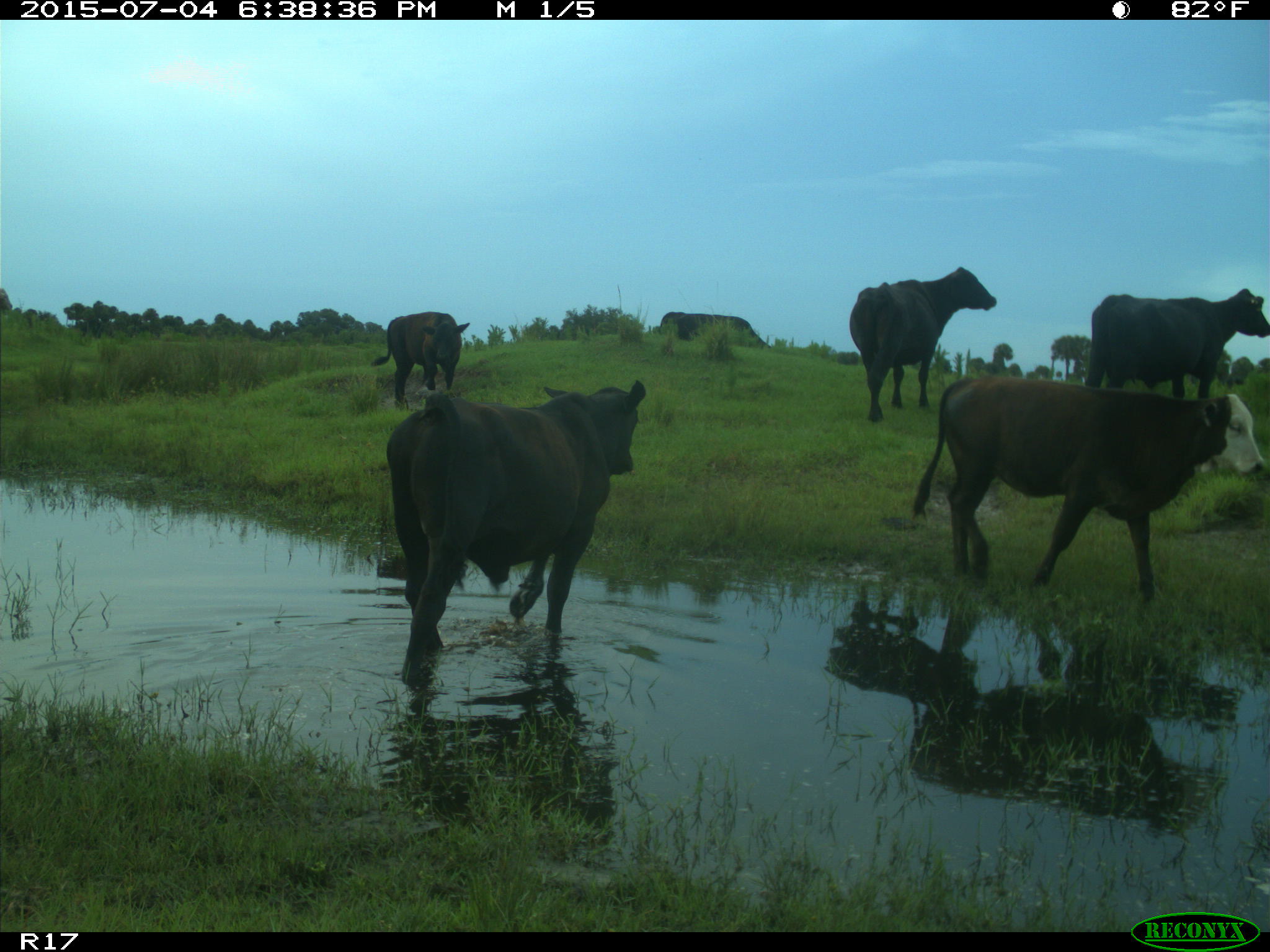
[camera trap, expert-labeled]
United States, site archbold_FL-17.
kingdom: Animalia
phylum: Chordata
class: Mammalia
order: Artiodactyla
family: Bovidae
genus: Bos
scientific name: Bos taurus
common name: domestic cow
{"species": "Bos taurus (domestic cow)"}